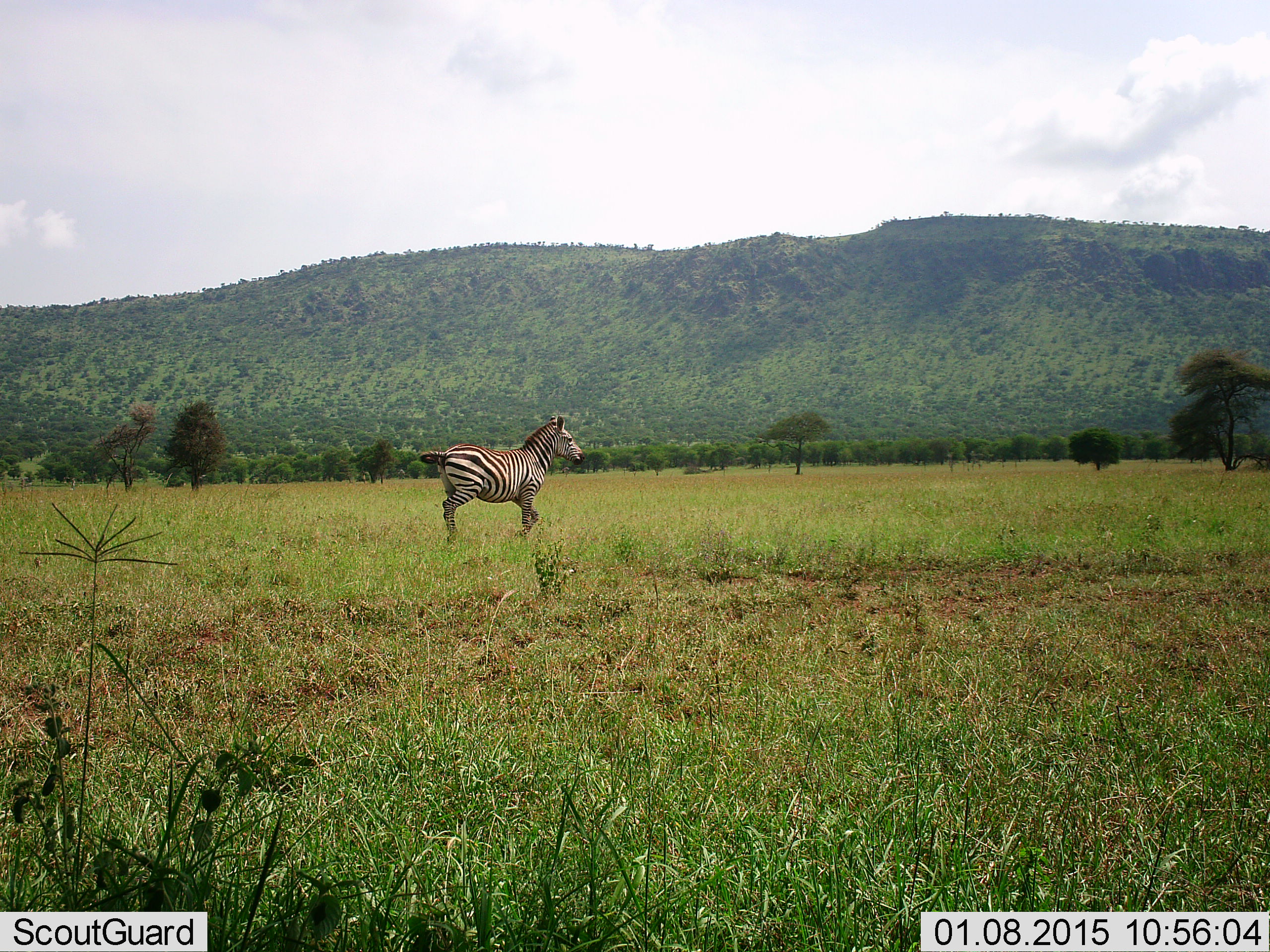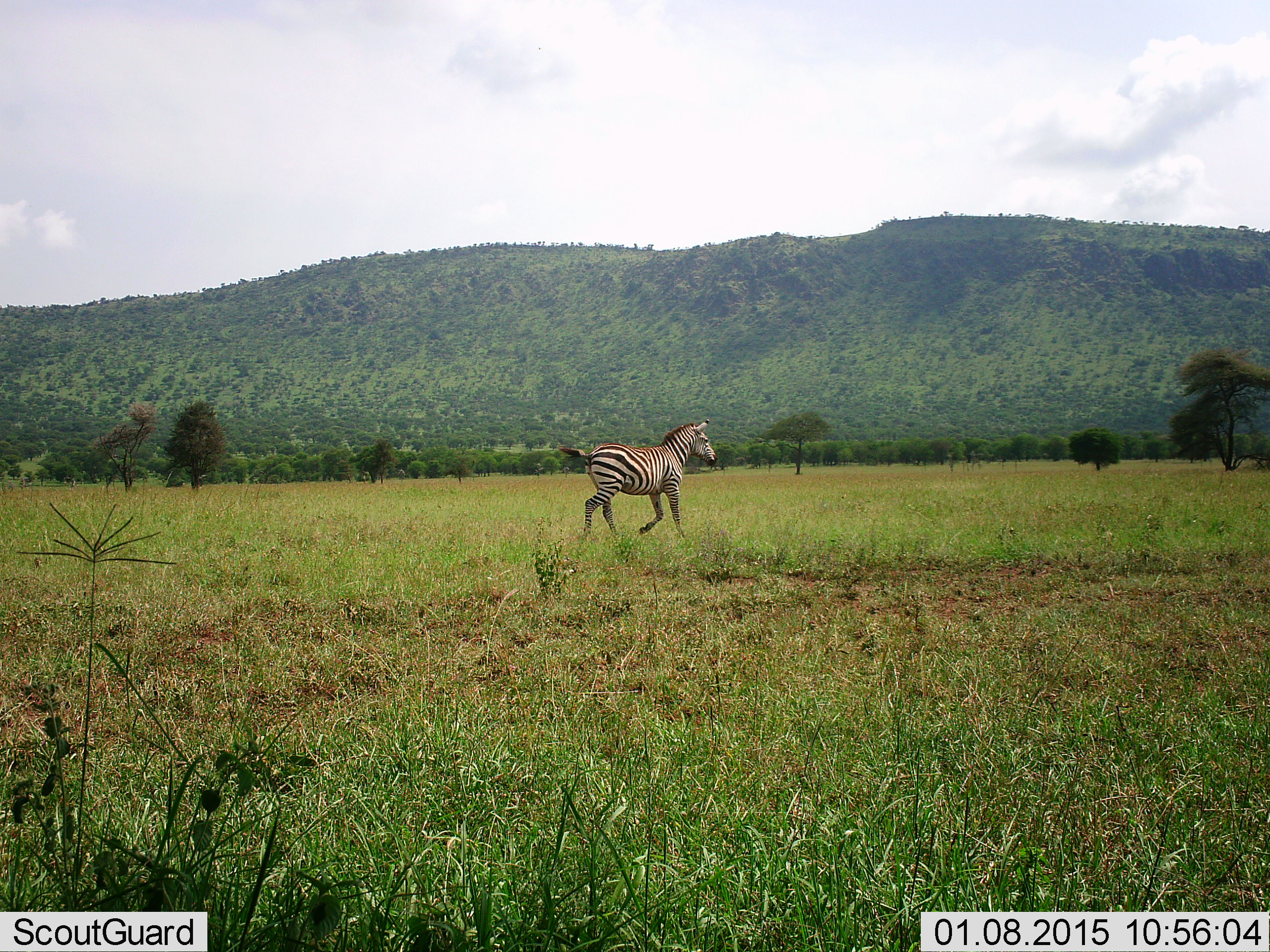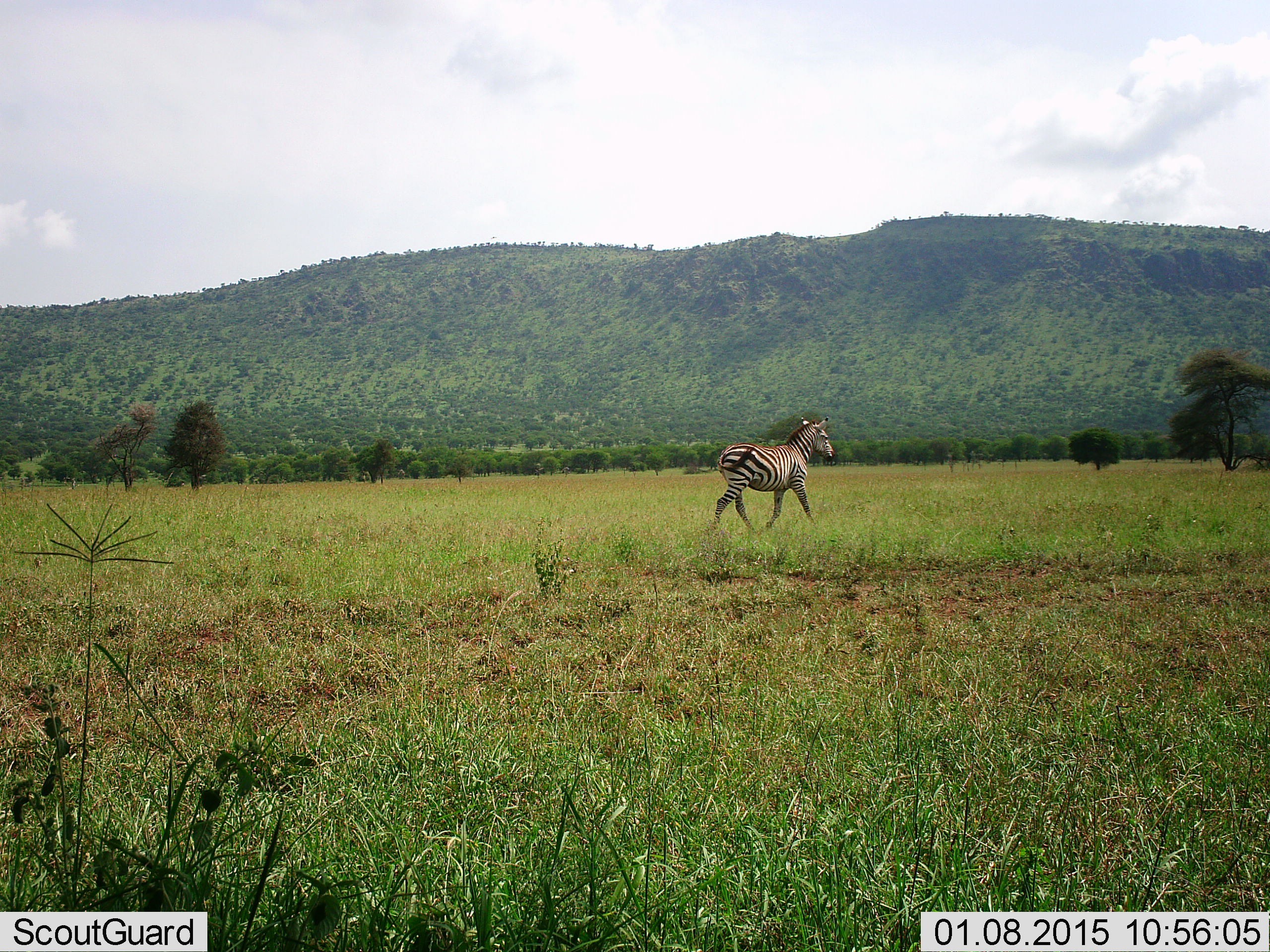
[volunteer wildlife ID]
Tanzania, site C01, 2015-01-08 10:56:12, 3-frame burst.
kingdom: Animalia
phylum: Chordata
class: Mammalia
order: Perissodactyla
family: Equidae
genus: Equus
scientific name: Equus quagga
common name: plains zebra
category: zebra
Zebra (plains zebra) (Equus quagga), count 1. Behavior (volunteer vote fractions): standing 0%, resting 0%, moving 100%, interacting 0%. Young present (vote fraction): 0%. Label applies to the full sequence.